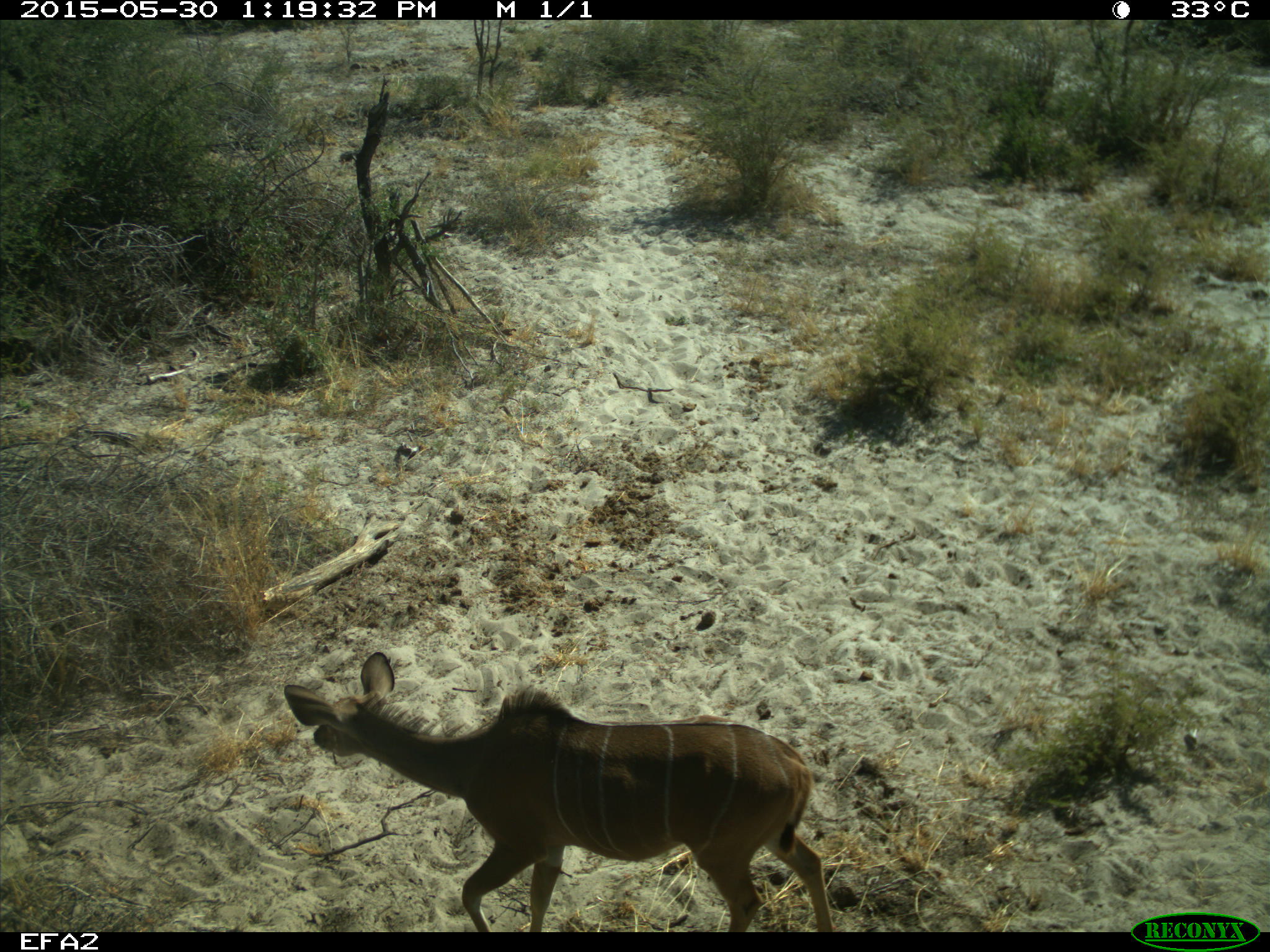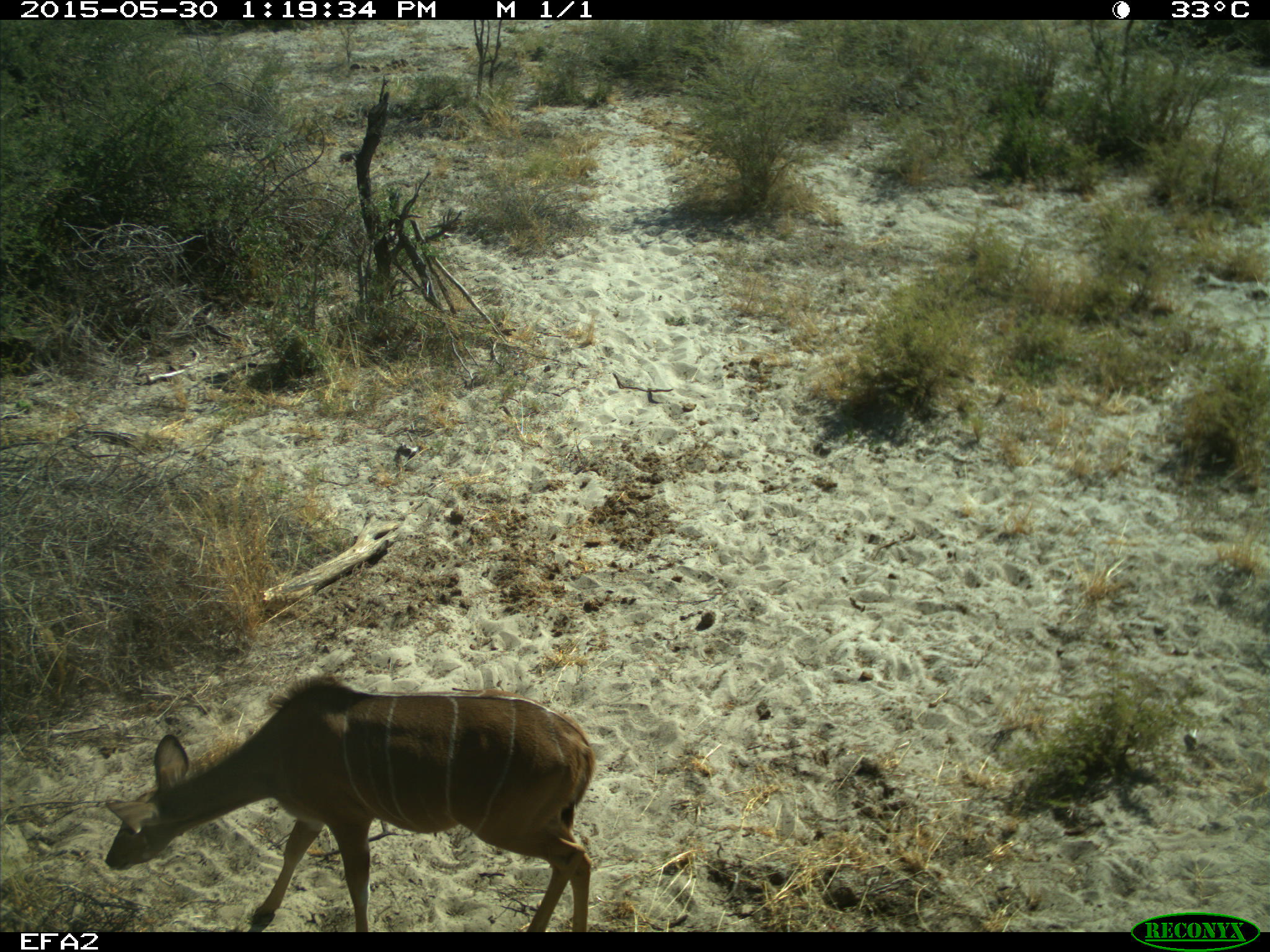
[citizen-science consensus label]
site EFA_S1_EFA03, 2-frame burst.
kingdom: Animalia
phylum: Chordata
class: Mammalia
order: Artiodactyla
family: Bovidae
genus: Tragelaphus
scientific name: Tragelaphus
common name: kudu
Kudu (Tragelaphus), count 1. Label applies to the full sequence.